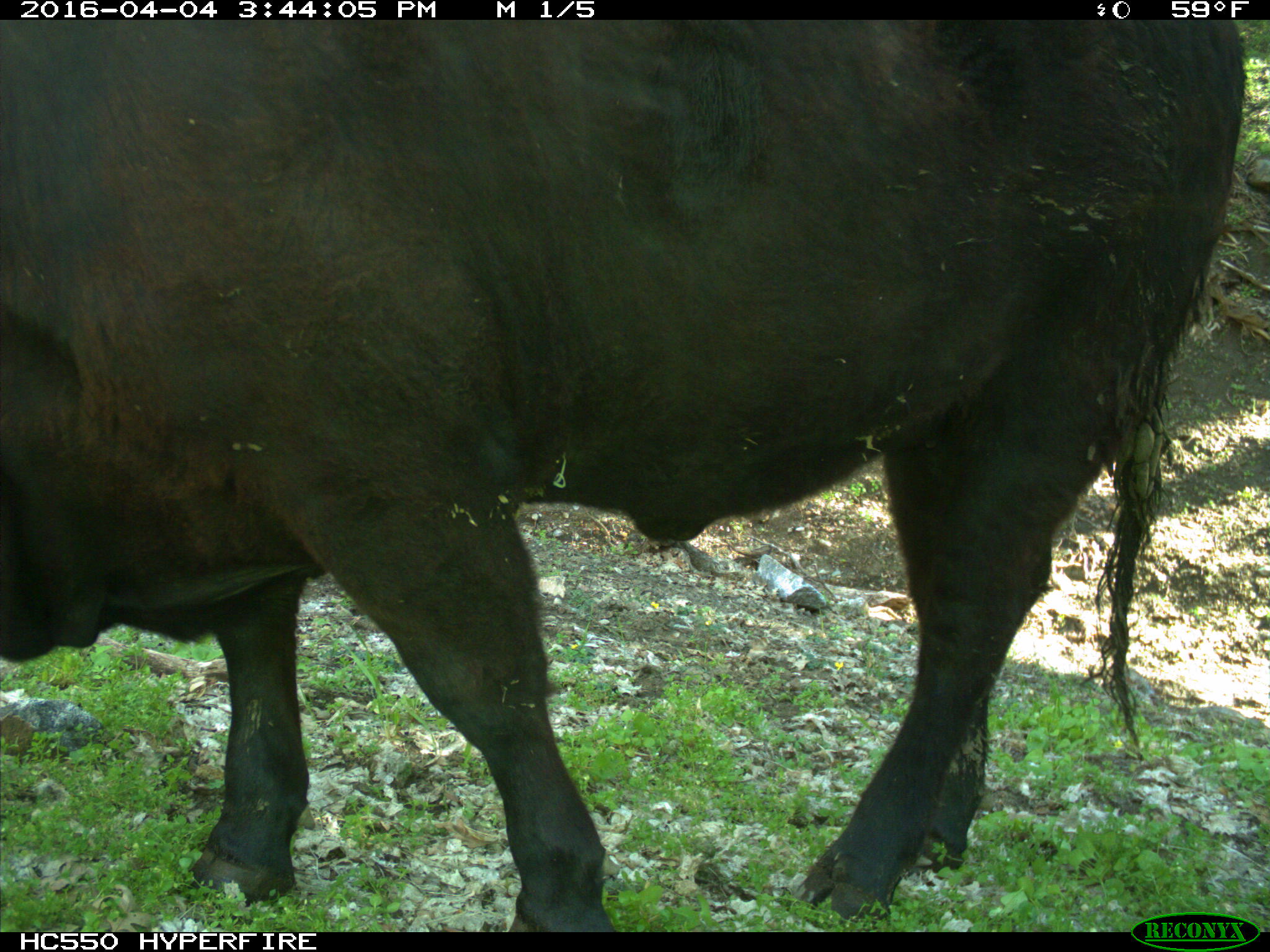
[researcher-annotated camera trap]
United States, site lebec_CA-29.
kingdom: Animalia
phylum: Chordata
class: Mammalia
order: Artiodactyla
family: Bovidae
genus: Bos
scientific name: Bos taurus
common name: domestic cow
Bos taurus (domestic cow).